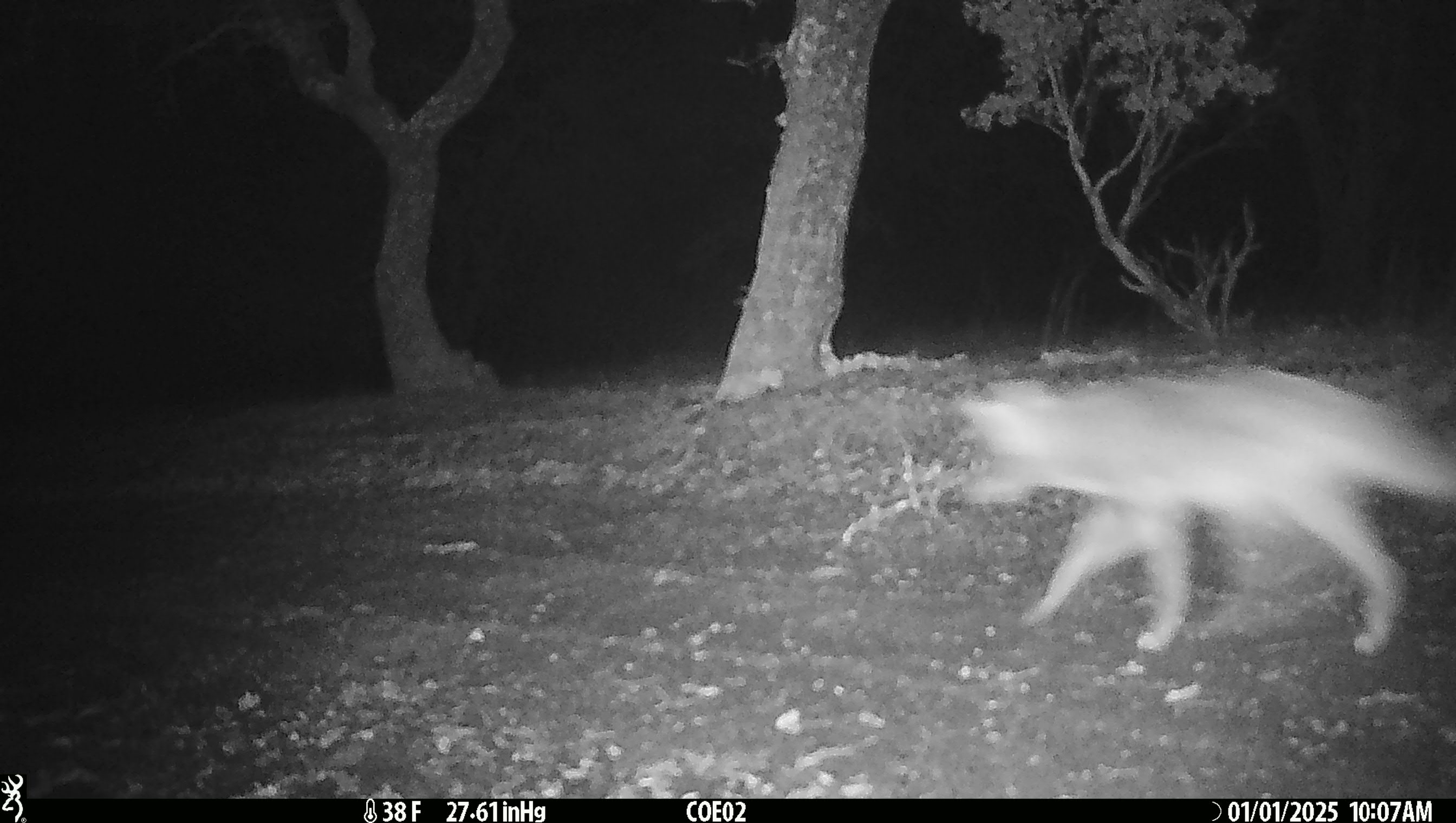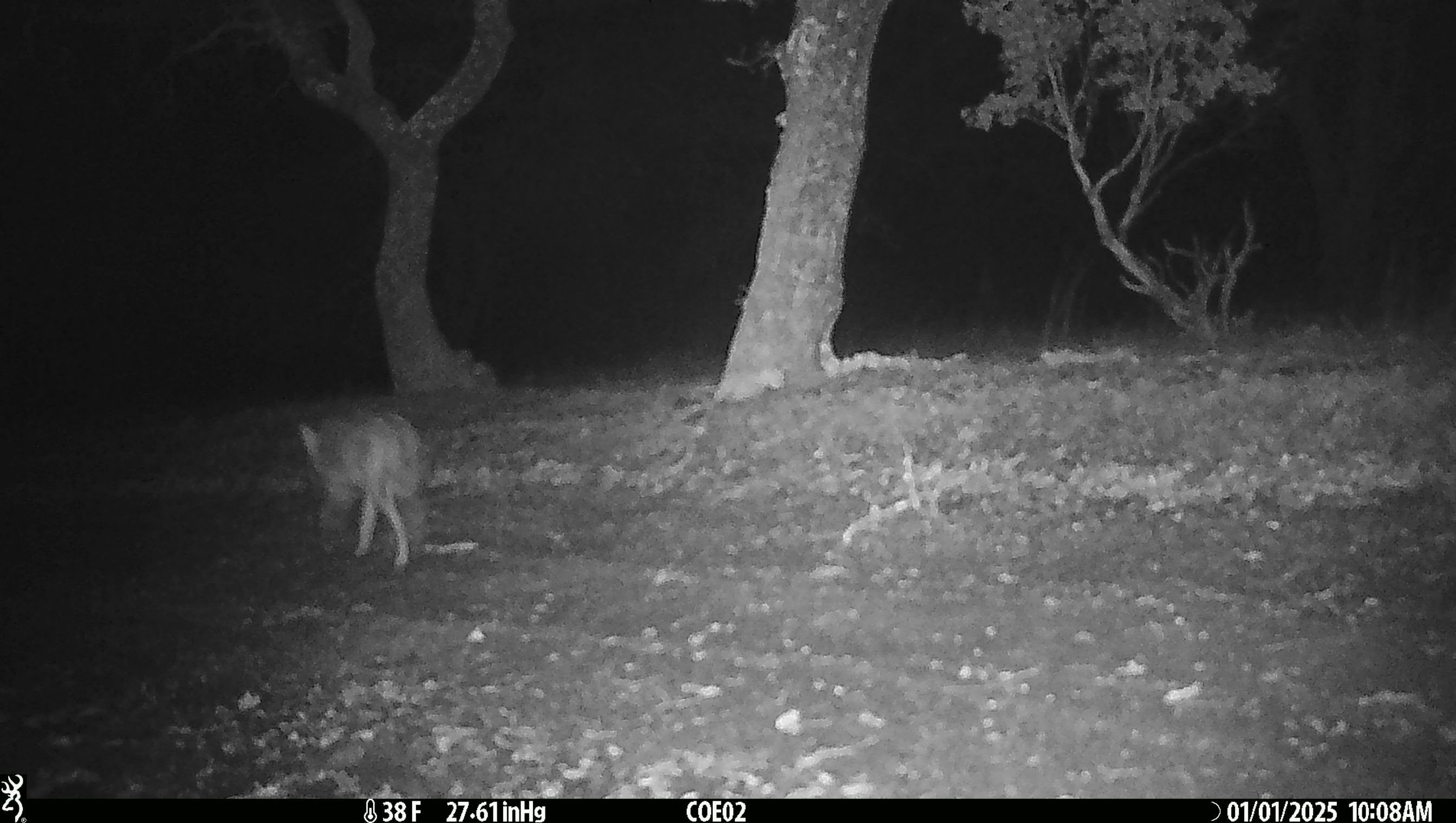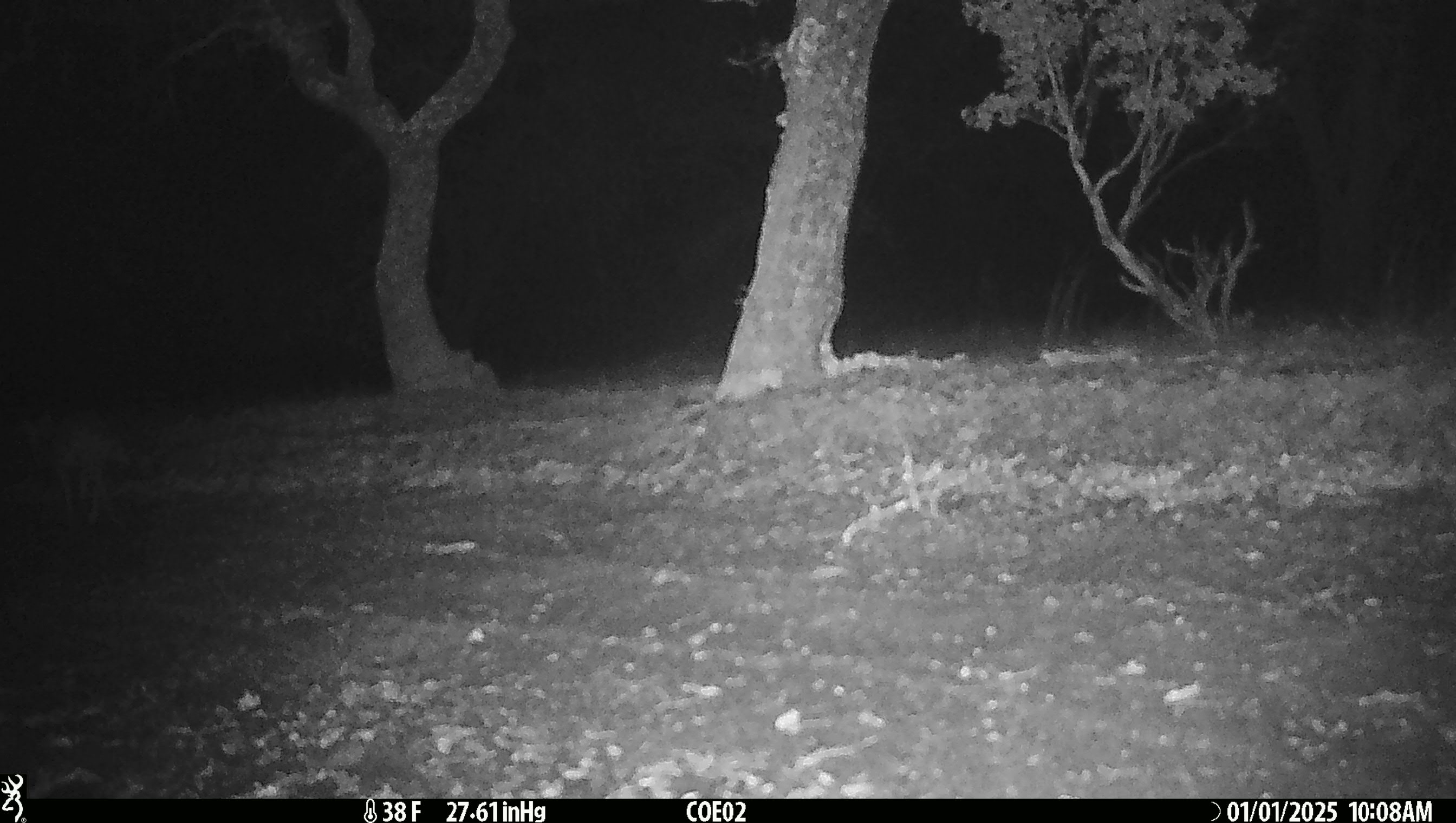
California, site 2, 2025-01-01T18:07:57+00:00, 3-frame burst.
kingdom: Animalia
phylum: Chordata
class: Mammalia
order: Carnivora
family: Canidae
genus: Canis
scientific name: Canis latrans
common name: coyote